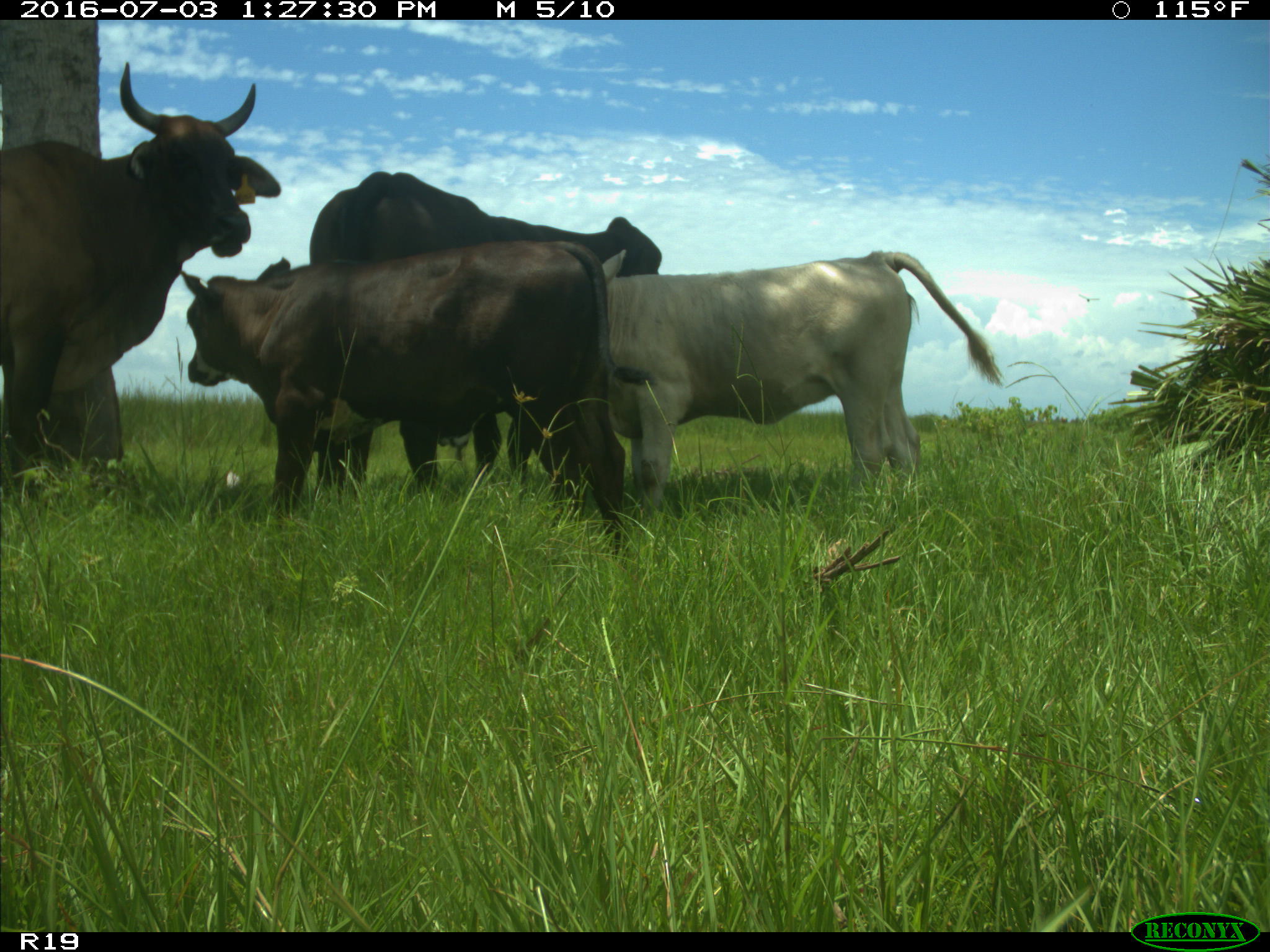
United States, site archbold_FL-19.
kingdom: Animalia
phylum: Chordata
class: Mammalia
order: Artiodactyla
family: Bovidae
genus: Bos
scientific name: Bos taurus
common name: domestic cow